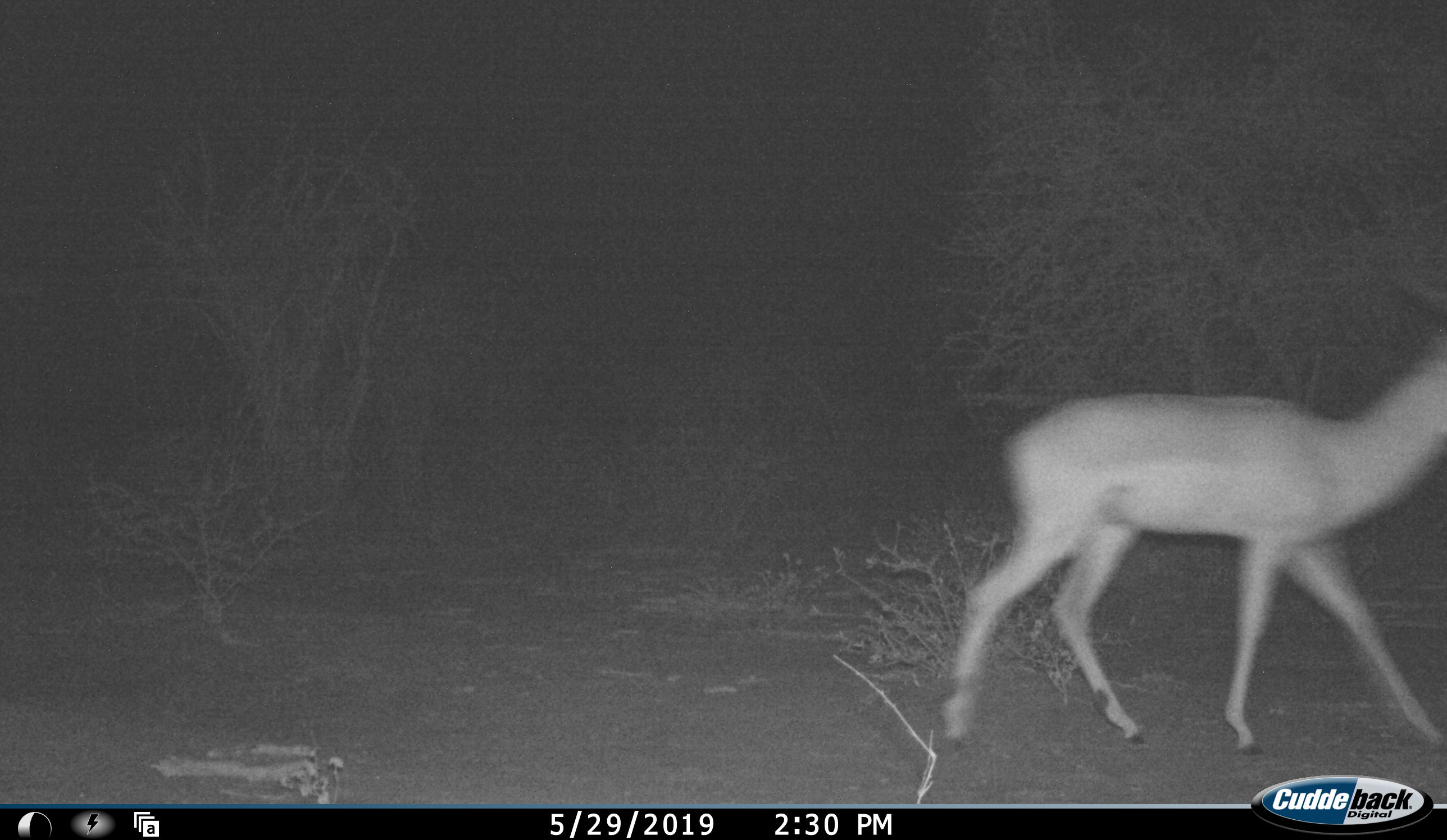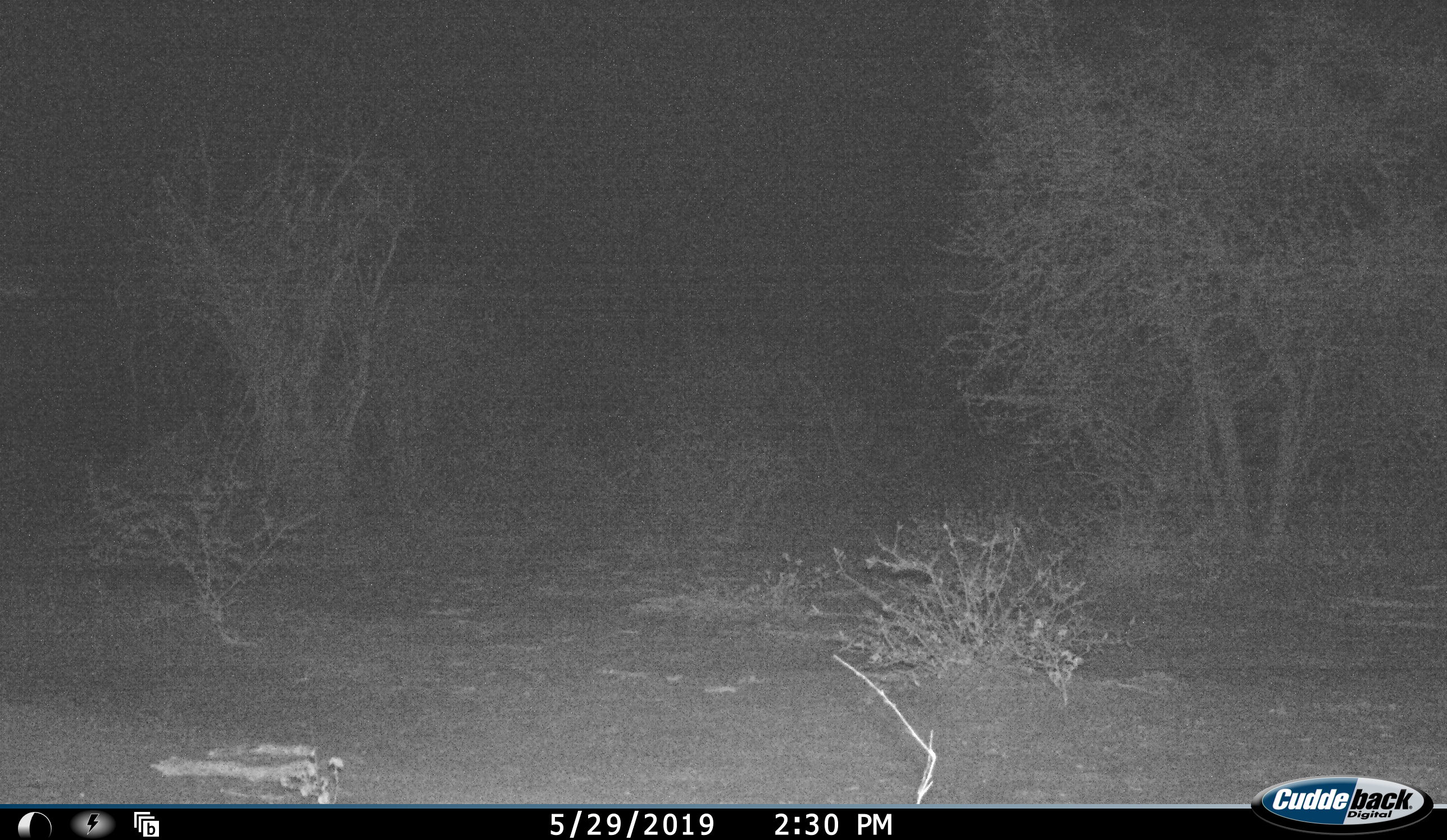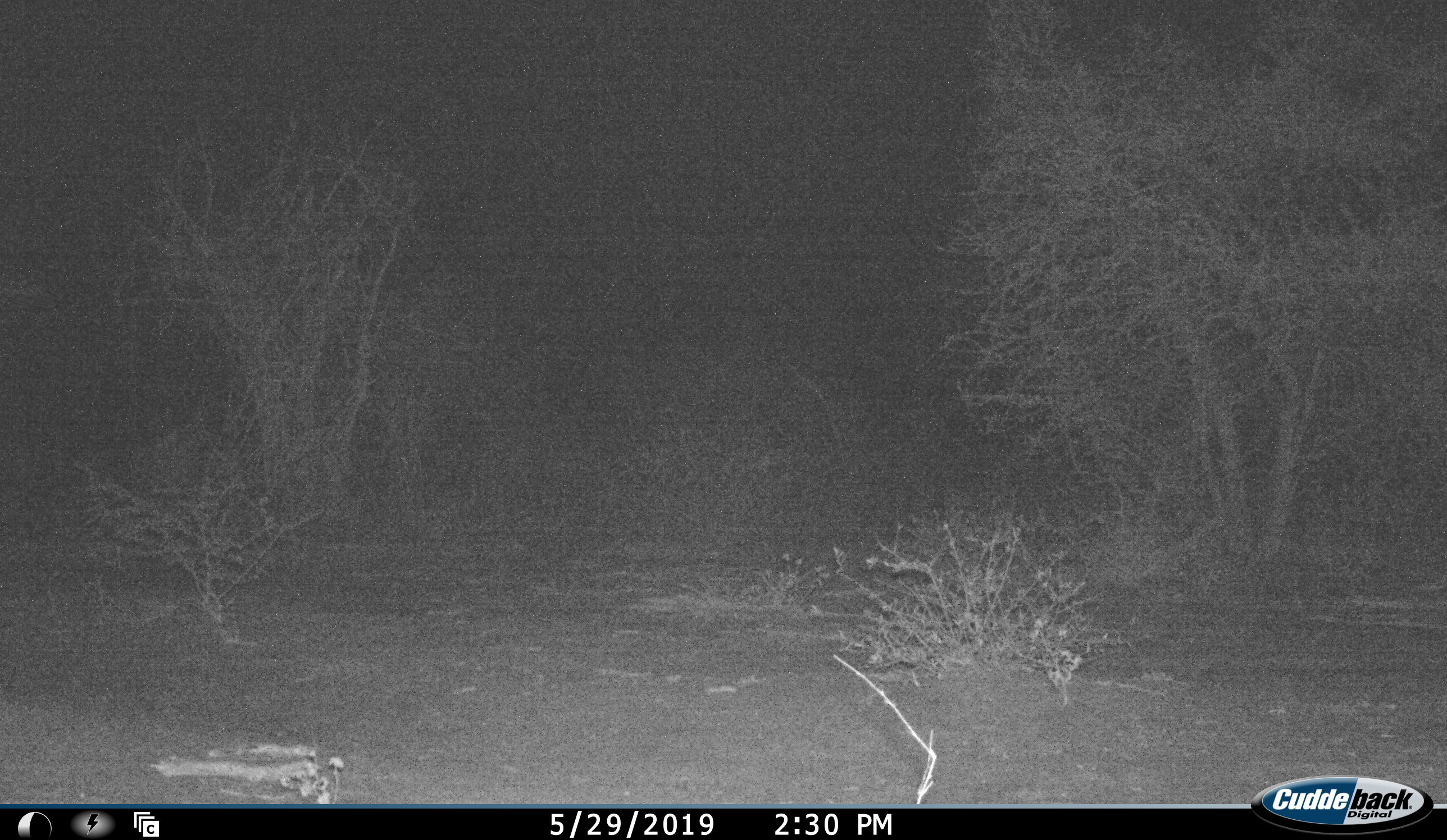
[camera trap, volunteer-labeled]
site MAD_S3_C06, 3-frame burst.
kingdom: Animalia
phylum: Chordata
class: Mammalia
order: Artiodactyla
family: Bovidae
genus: Aepyceros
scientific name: Aepyceros melampus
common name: impala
Impala (Aepyceros melampus), count 1. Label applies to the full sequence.